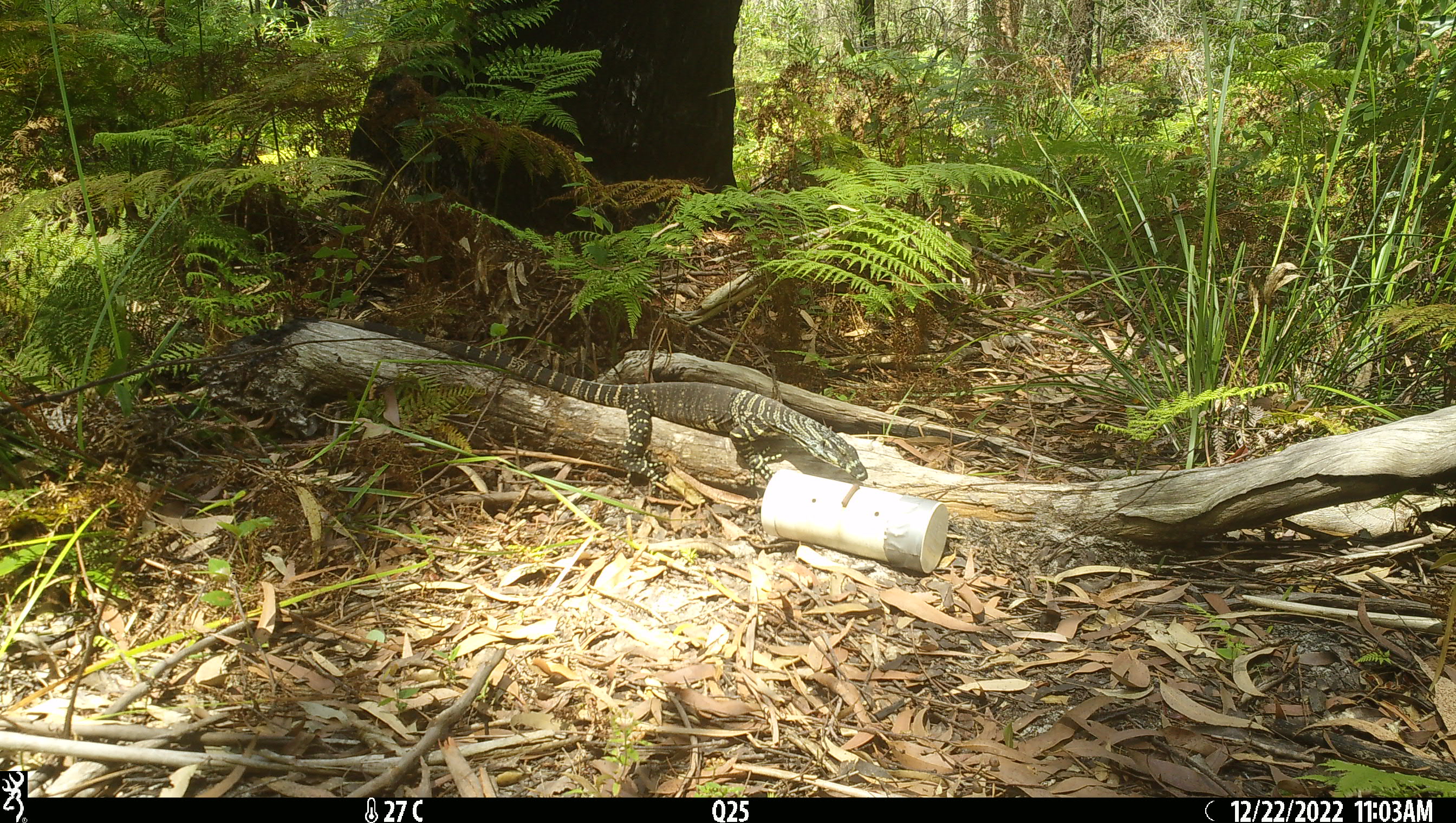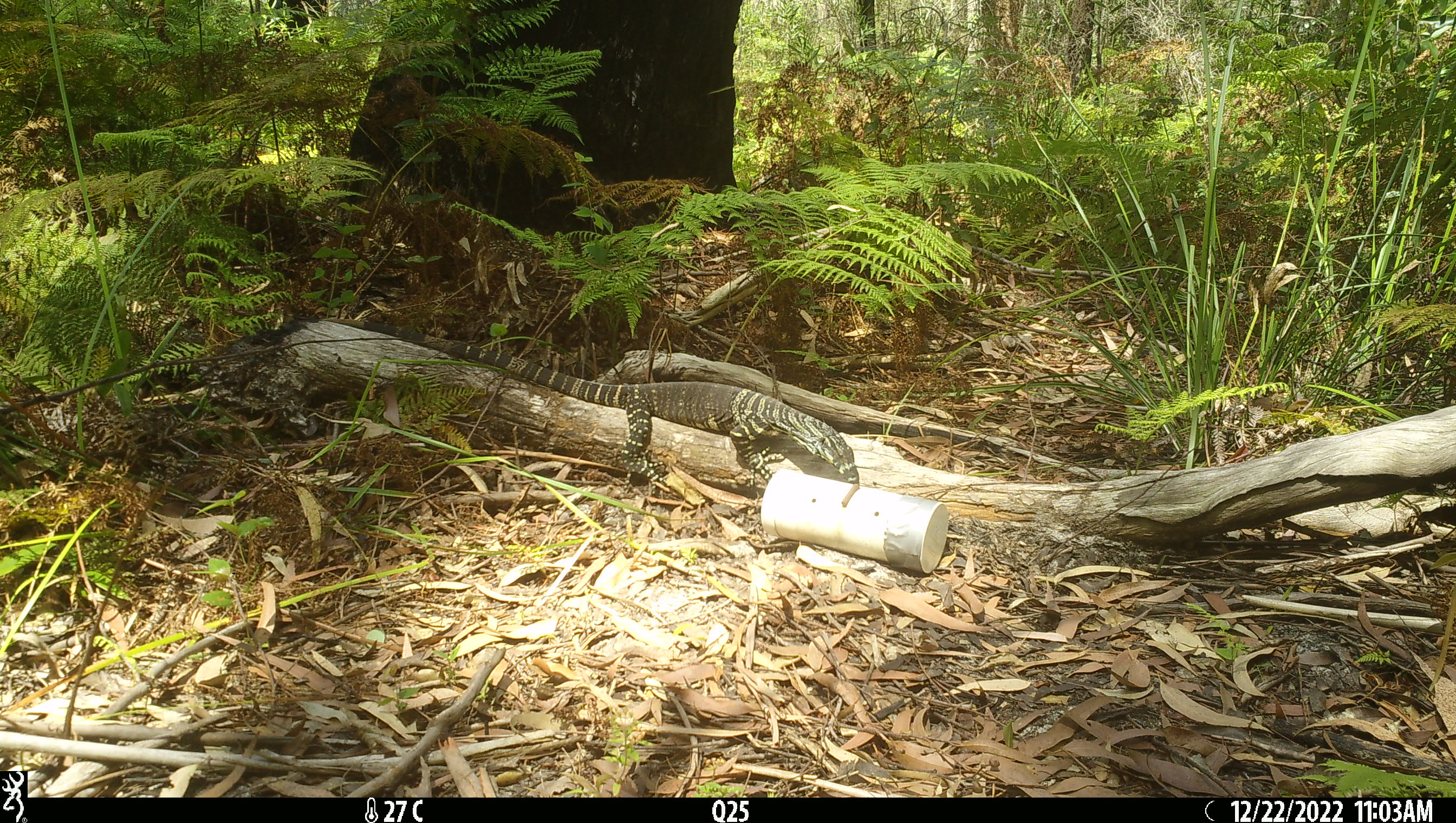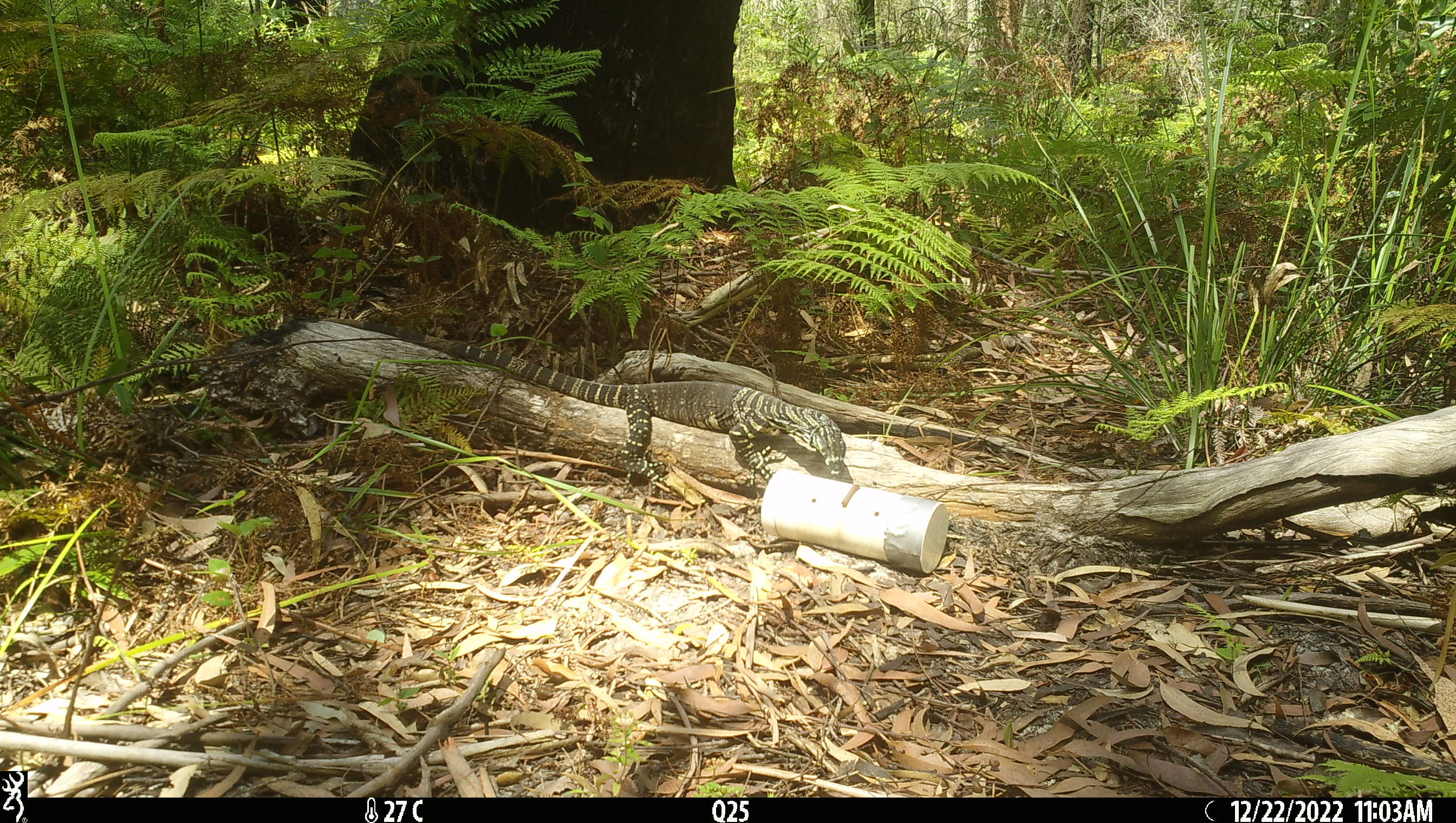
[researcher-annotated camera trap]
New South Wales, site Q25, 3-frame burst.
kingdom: Animalia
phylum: Chordata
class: Reptilia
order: Squamata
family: Varanidae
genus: Varanus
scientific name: Varanus varius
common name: lace monitor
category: goanna